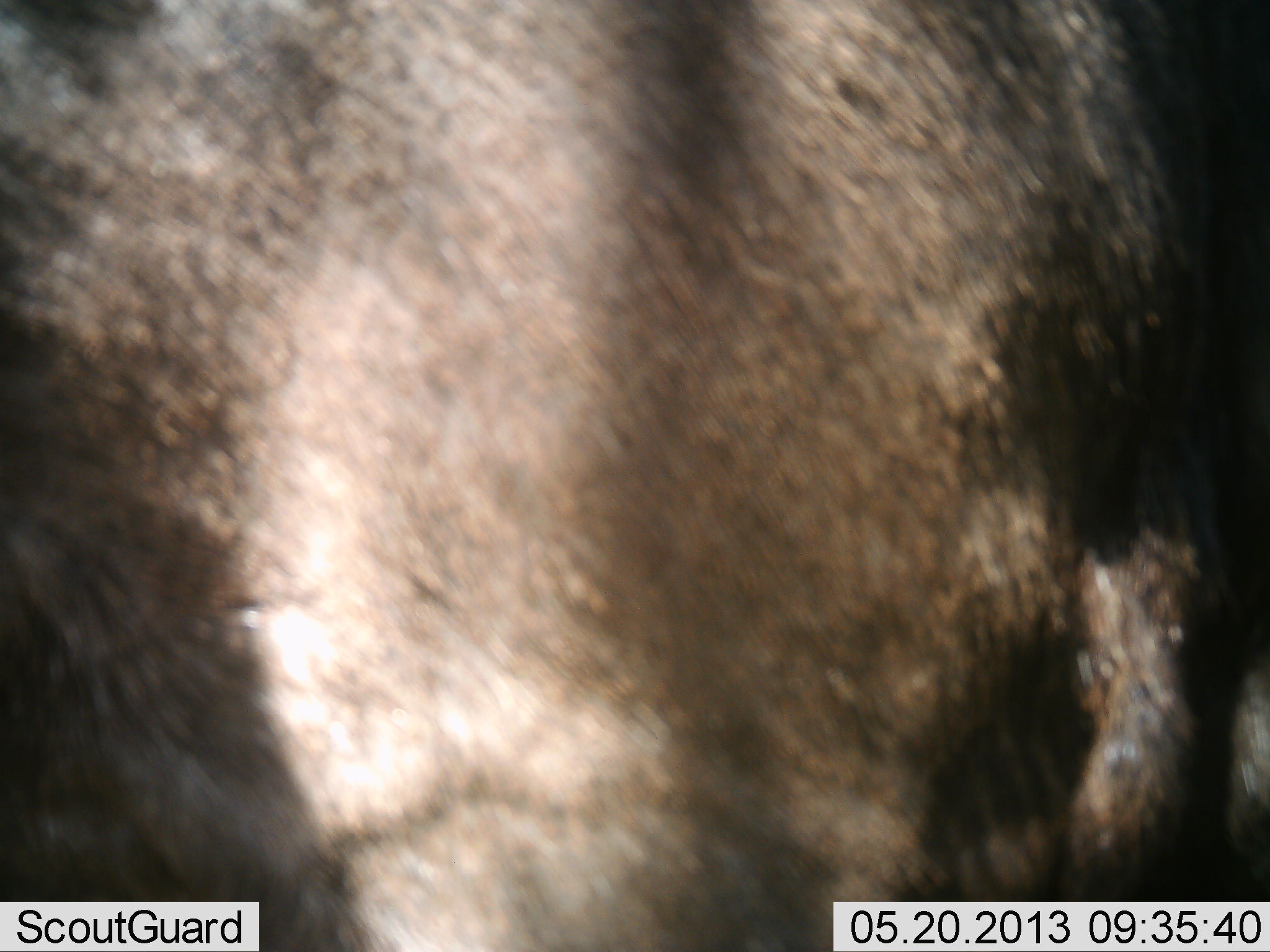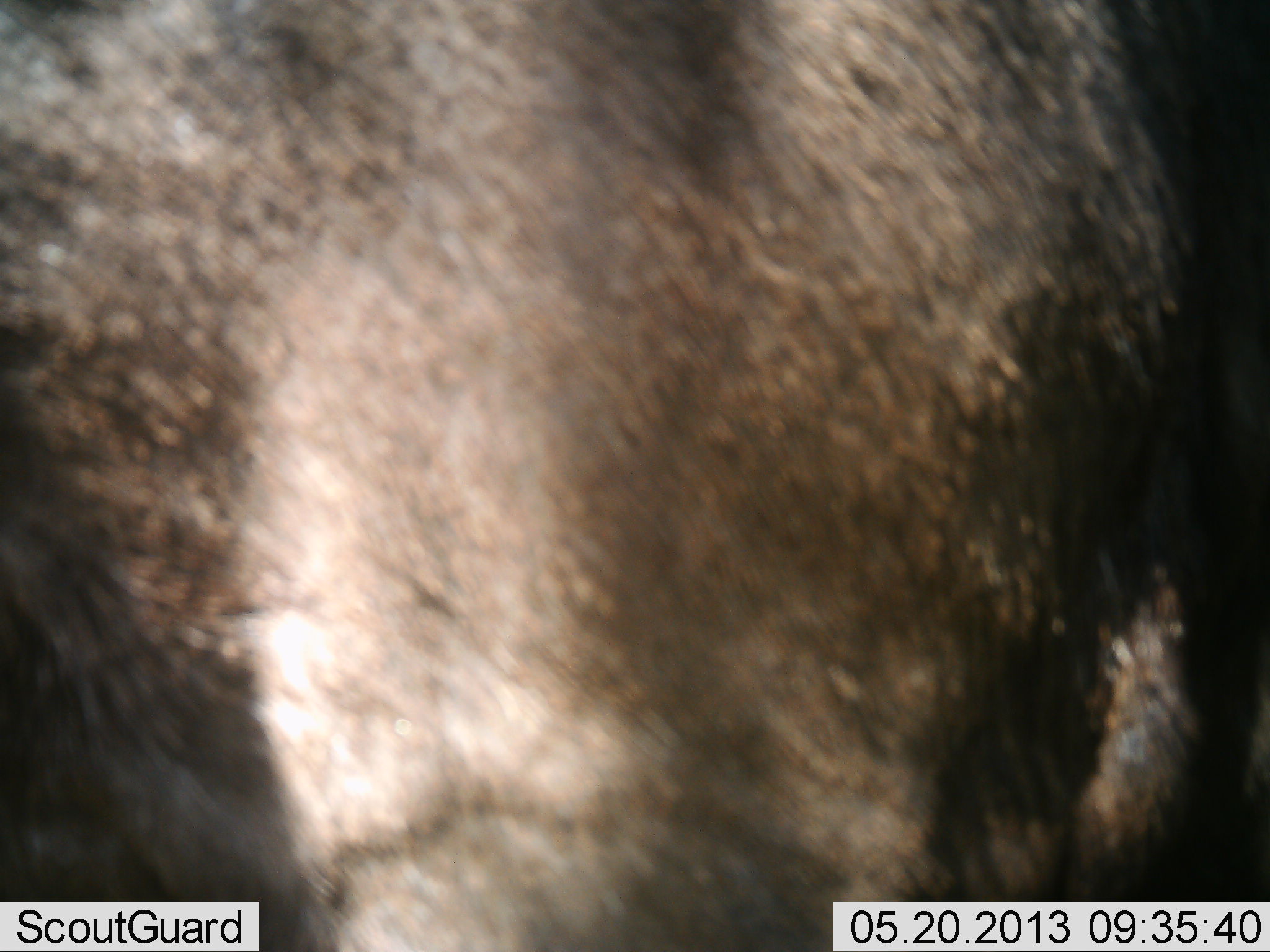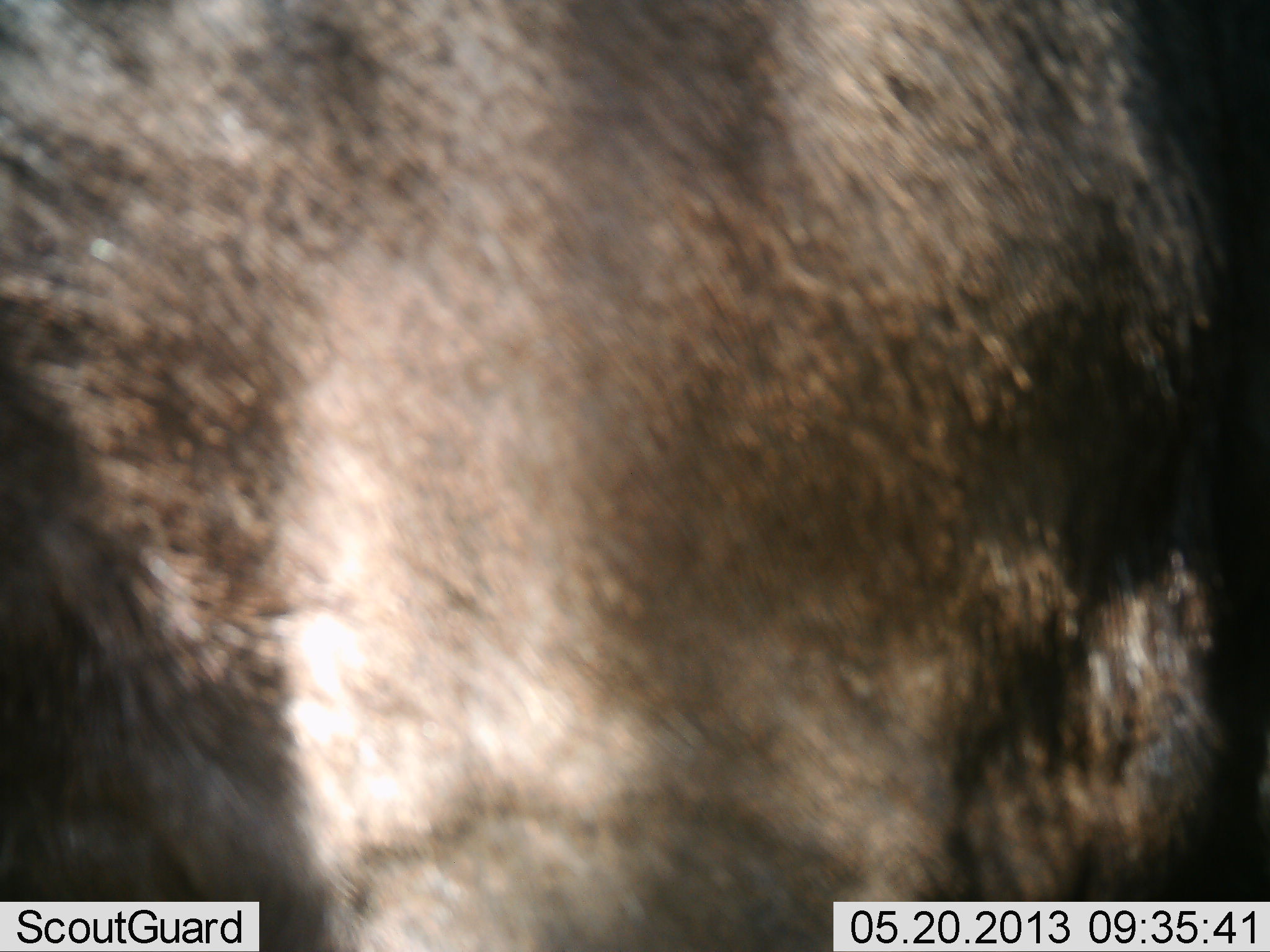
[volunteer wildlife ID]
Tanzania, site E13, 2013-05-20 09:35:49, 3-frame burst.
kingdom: Animalia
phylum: Chordata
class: Mammalia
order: Artiodactyla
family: Bovidae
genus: Connochaetes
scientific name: Connochaetes taurinus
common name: blue wildebeest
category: wildebeest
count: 1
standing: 93%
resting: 0%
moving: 7%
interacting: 0%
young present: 0%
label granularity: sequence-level